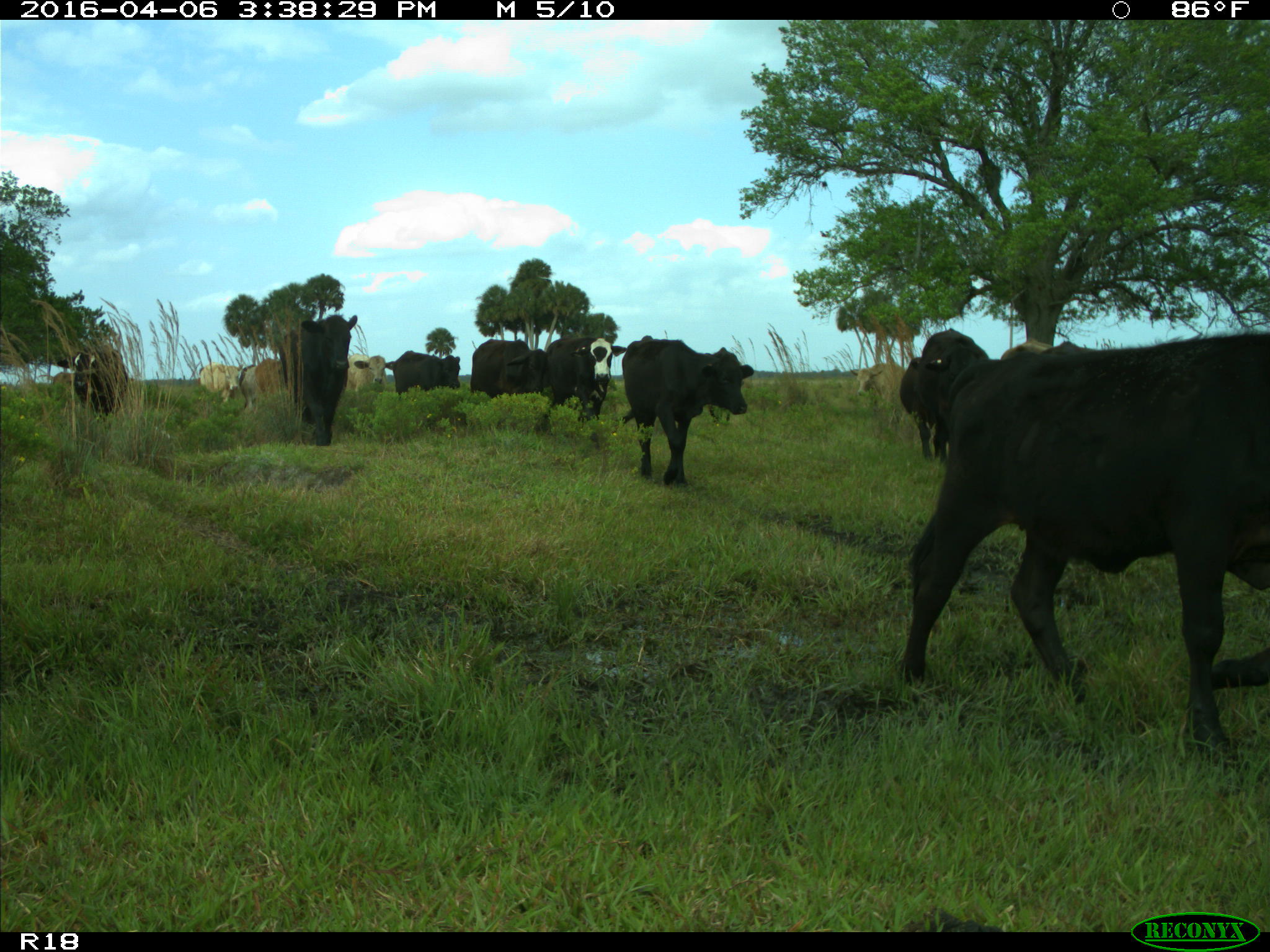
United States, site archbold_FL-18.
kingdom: Animalia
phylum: Chordata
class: Mammalia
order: Artiodactyla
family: Bovidae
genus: Bos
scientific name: Bos taurus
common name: domestic cow